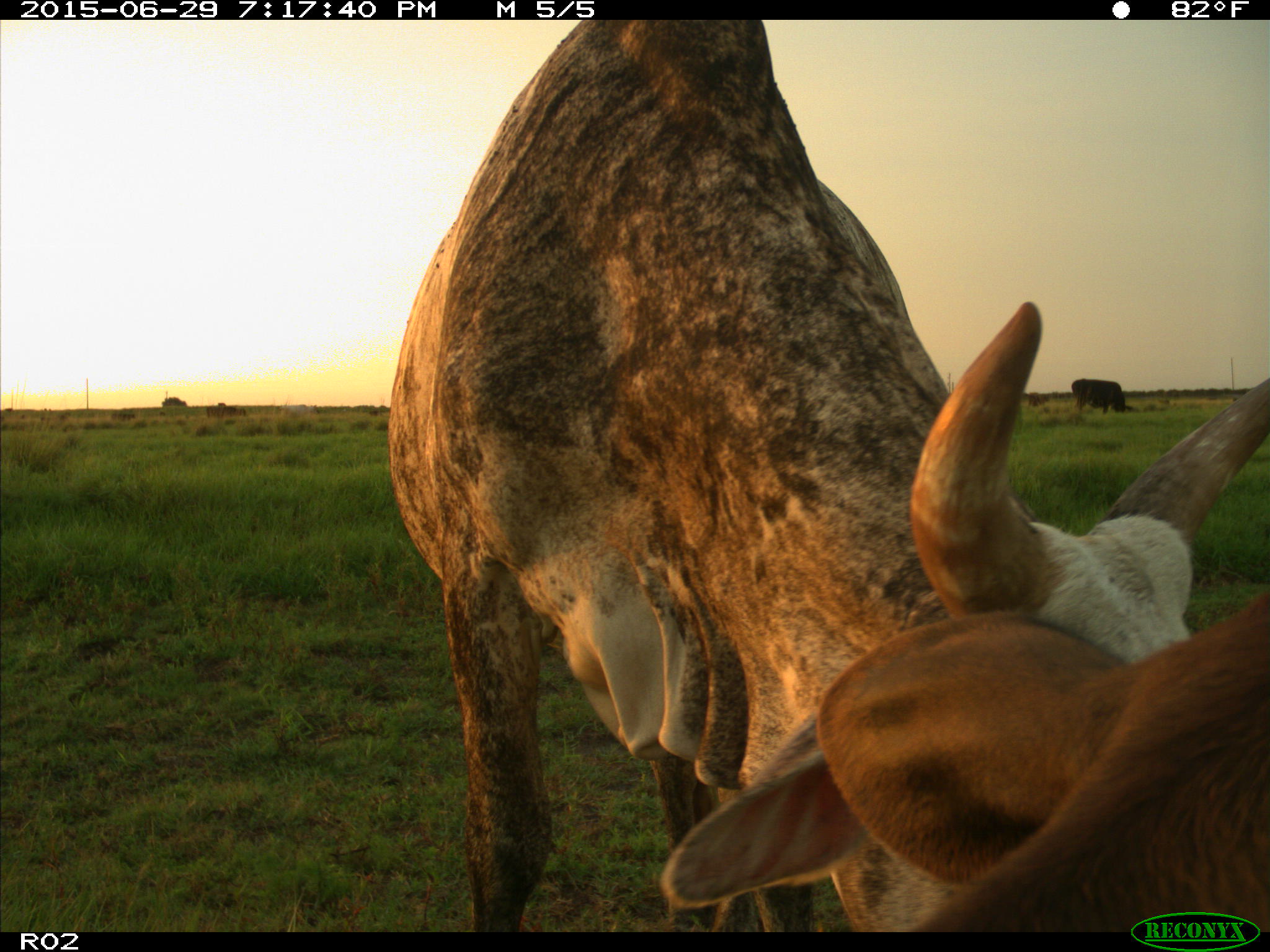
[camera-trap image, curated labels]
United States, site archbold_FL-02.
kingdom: Animalia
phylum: Chordata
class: Mammalia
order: Artiodactyla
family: Bovidae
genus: Bos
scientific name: Bos taurus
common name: domestic cow